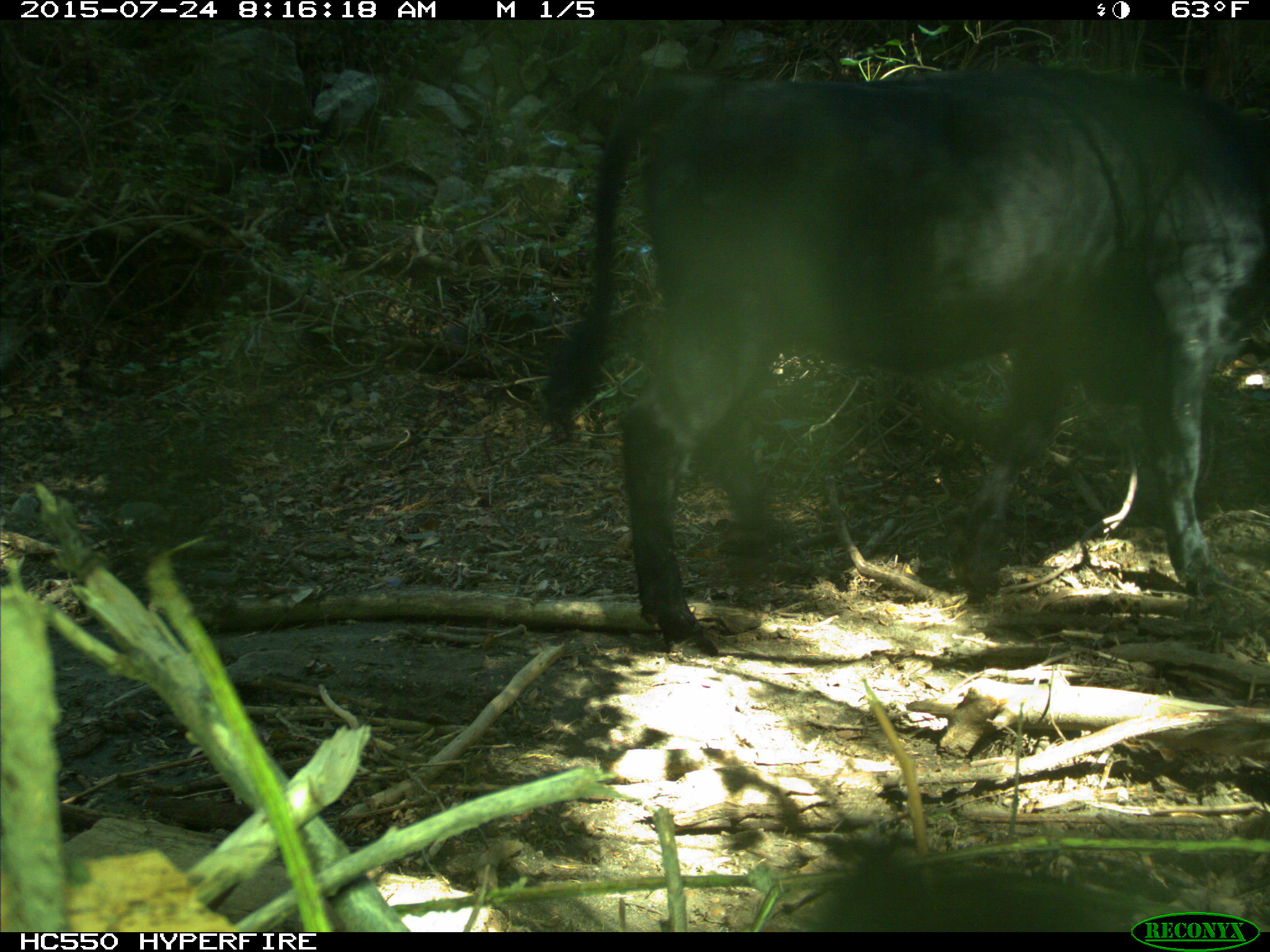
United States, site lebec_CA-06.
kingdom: Animalia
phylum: Chordata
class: Mammalia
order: Artiodactyla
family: Bovidae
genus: Bos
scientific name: Bos taurus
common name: domestic cow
Bos taurus (domestic cow).